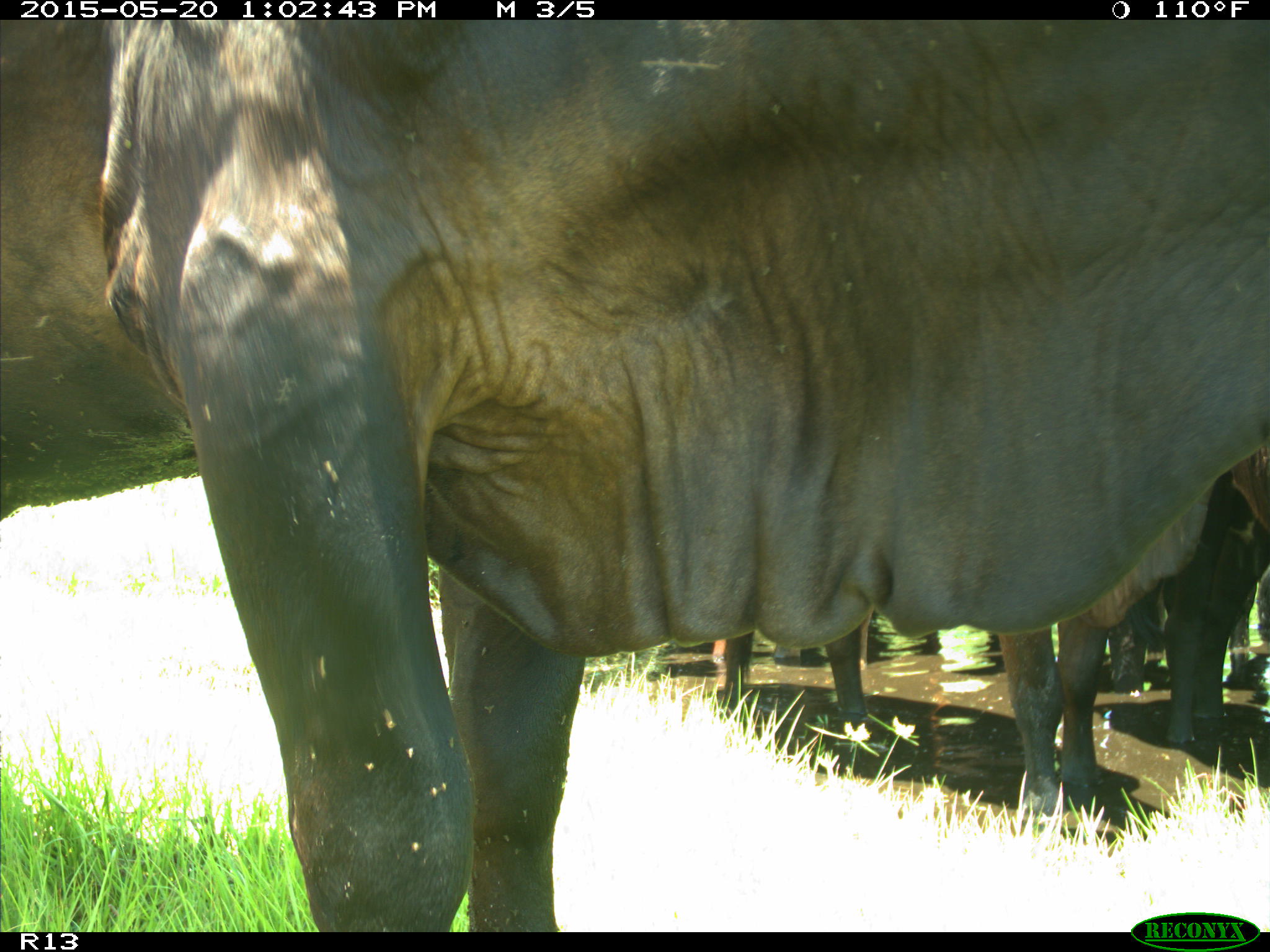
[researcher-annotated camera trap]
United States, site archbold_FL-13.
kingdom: Animalia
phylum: Chordata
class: Mammalia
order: Artiodactyla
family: Bovidae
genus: Bos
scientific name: Bos taurus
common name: domestic cow